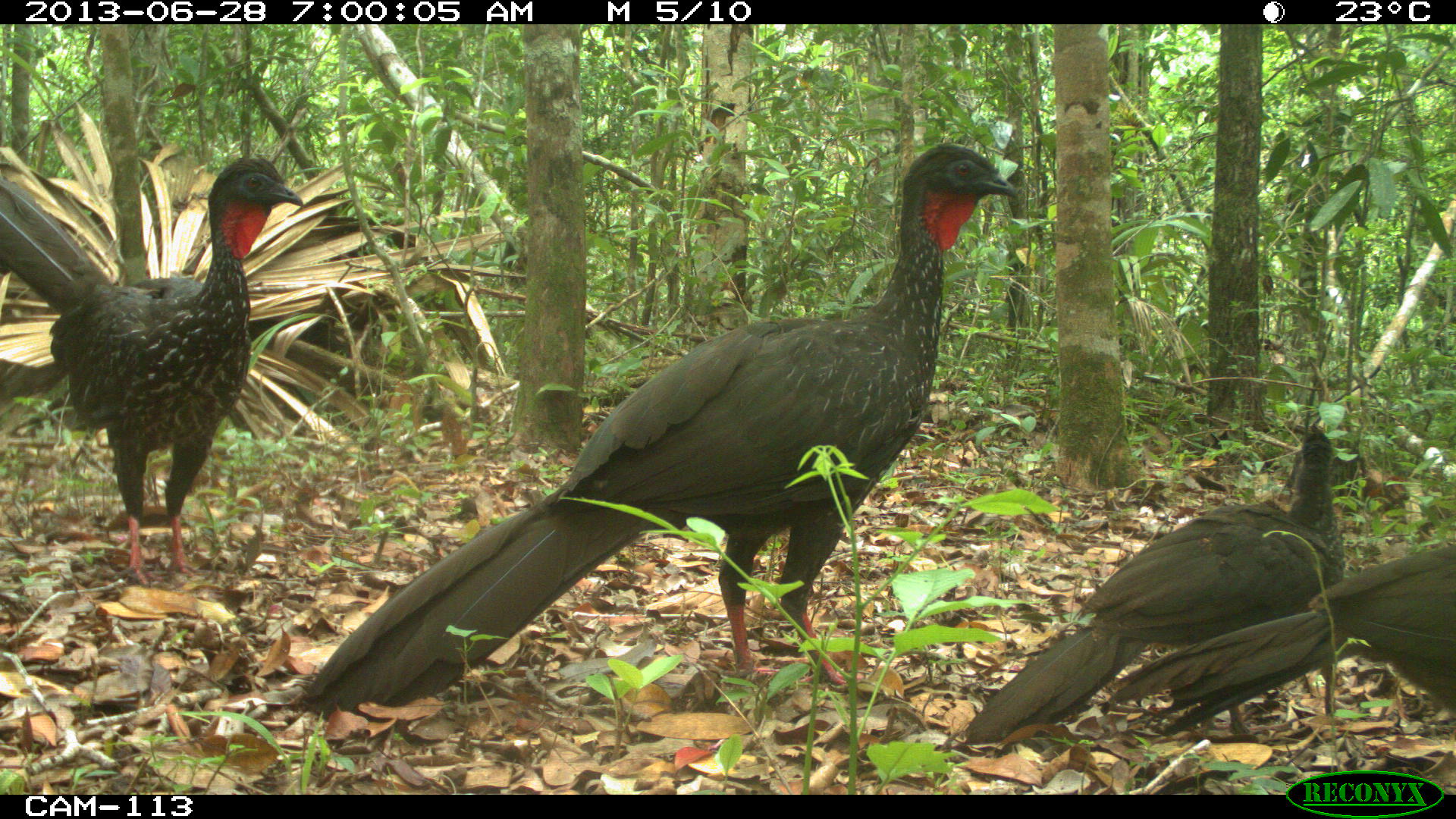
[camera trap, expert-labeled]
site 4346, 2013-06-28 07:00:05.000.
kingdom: Animalia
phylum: Chordata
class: Aves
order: Galliformes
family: Cracidae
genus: Penelope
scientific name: Penelope purpurascens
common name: crested guan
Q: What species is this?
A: Penelope purpurascens (crested guan).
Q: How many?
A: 4.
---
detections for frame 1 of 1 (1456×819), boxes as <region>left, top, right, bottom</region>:
penelope purpurascens: <region>295, 142, 1019, 711</region>; <region>0, 156, 304, 587</region>; <region>962, 421, 1348, 746</region>; <region>1100, 543, 1455, 737</region>